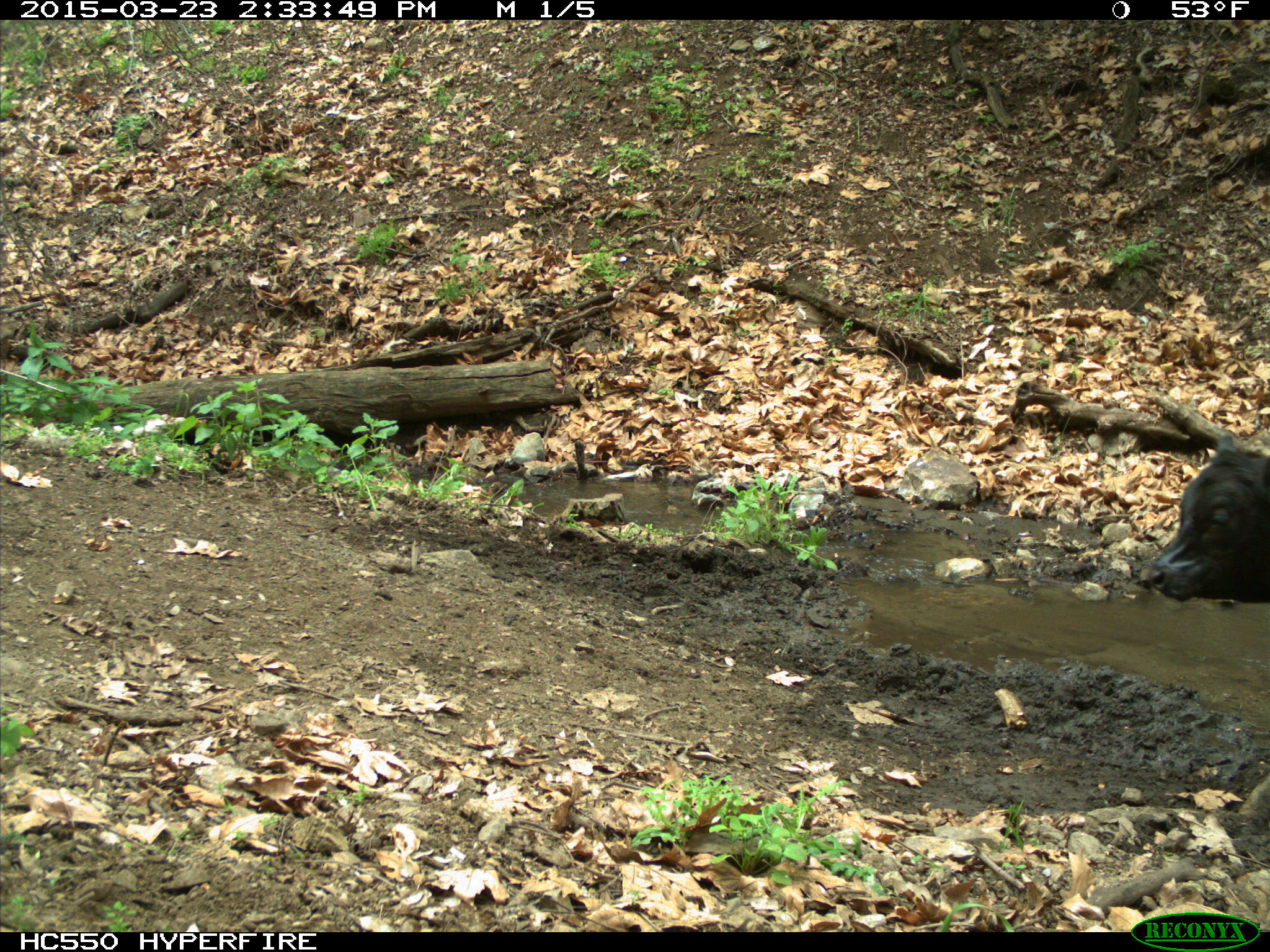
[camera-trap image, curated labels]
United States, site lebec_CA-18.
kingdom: Animalia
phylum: Chordata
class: Mammalia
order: Artiodactyla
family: Bovidae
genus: Bos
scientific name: Bos taurus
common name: domestic cow